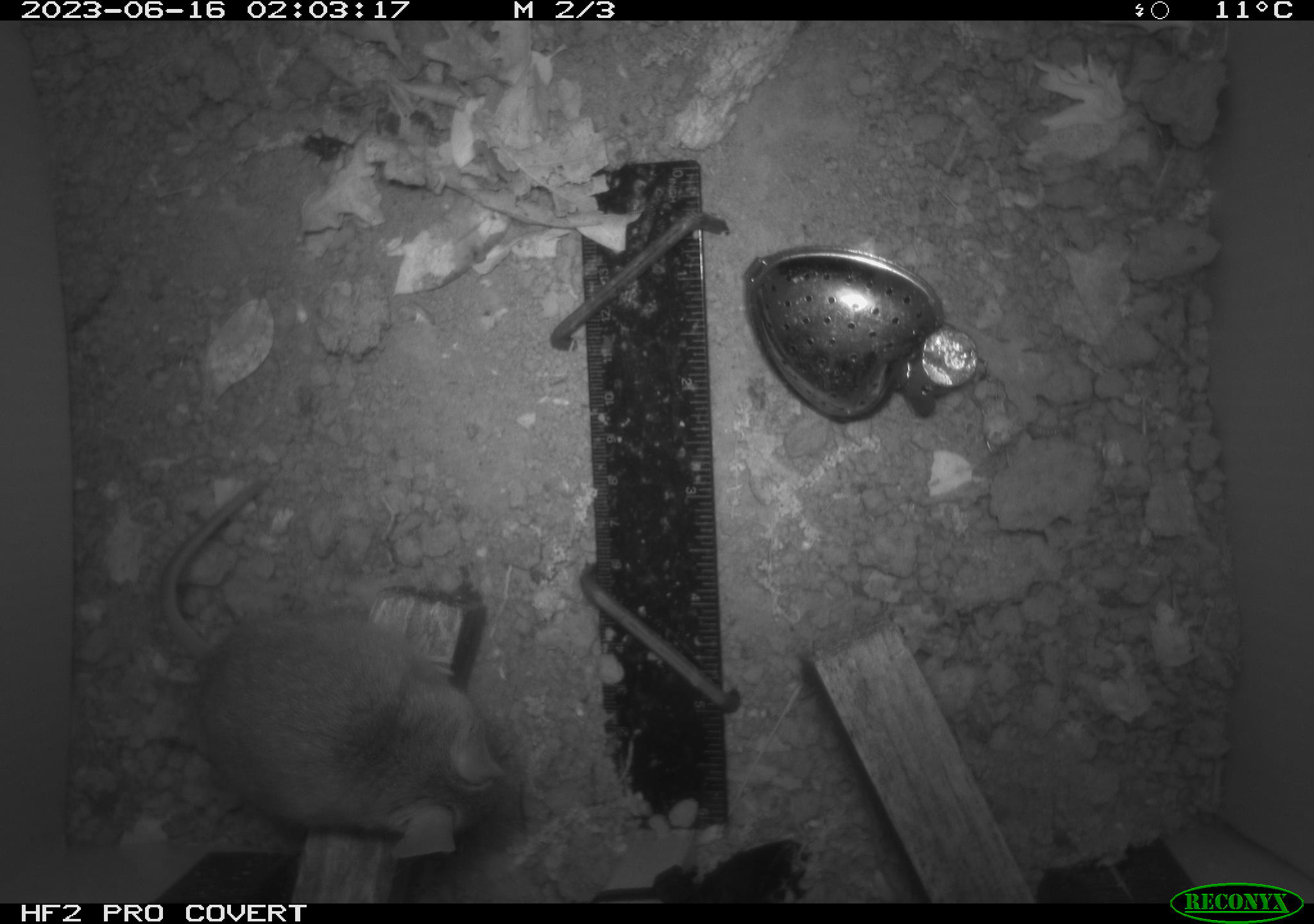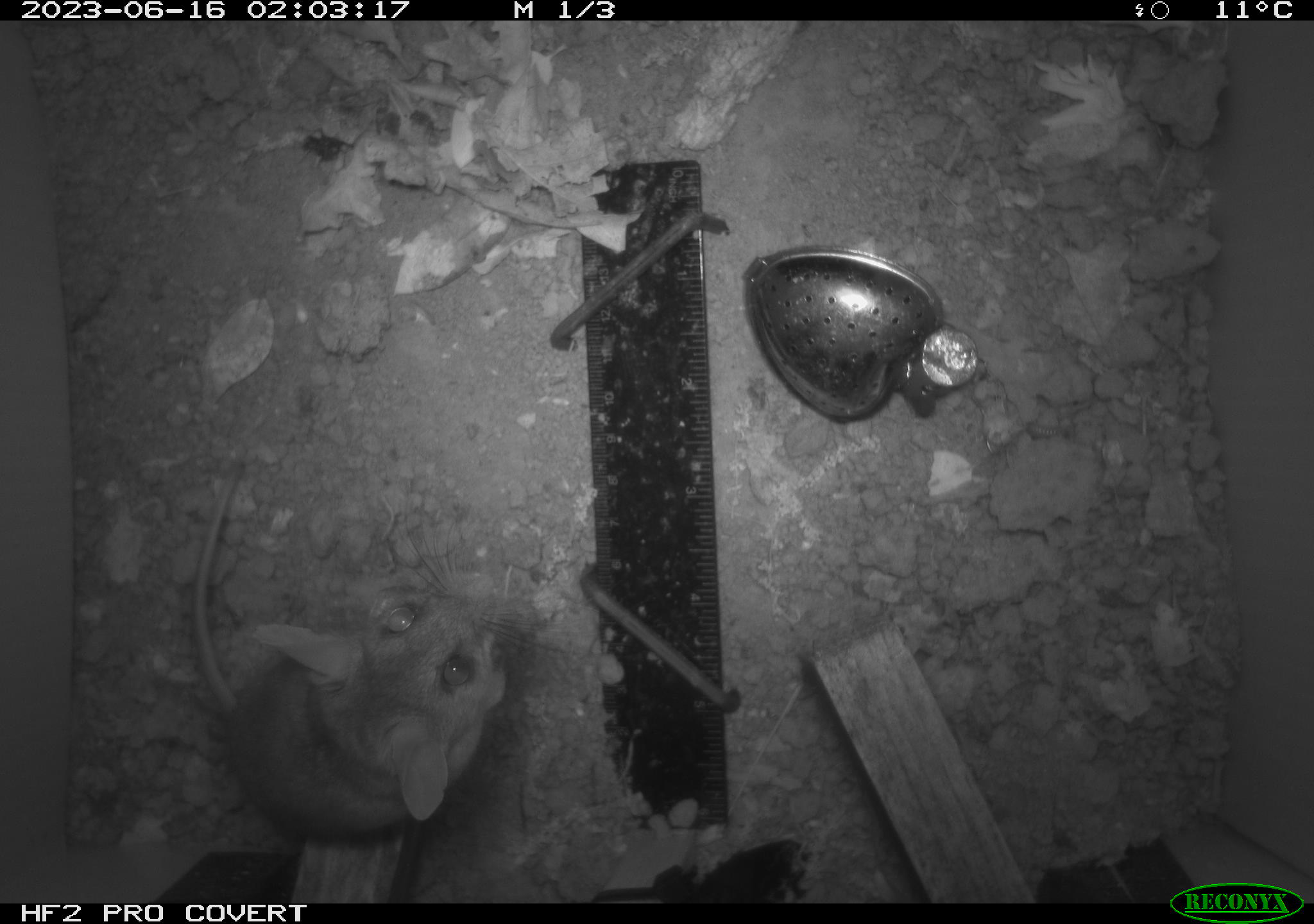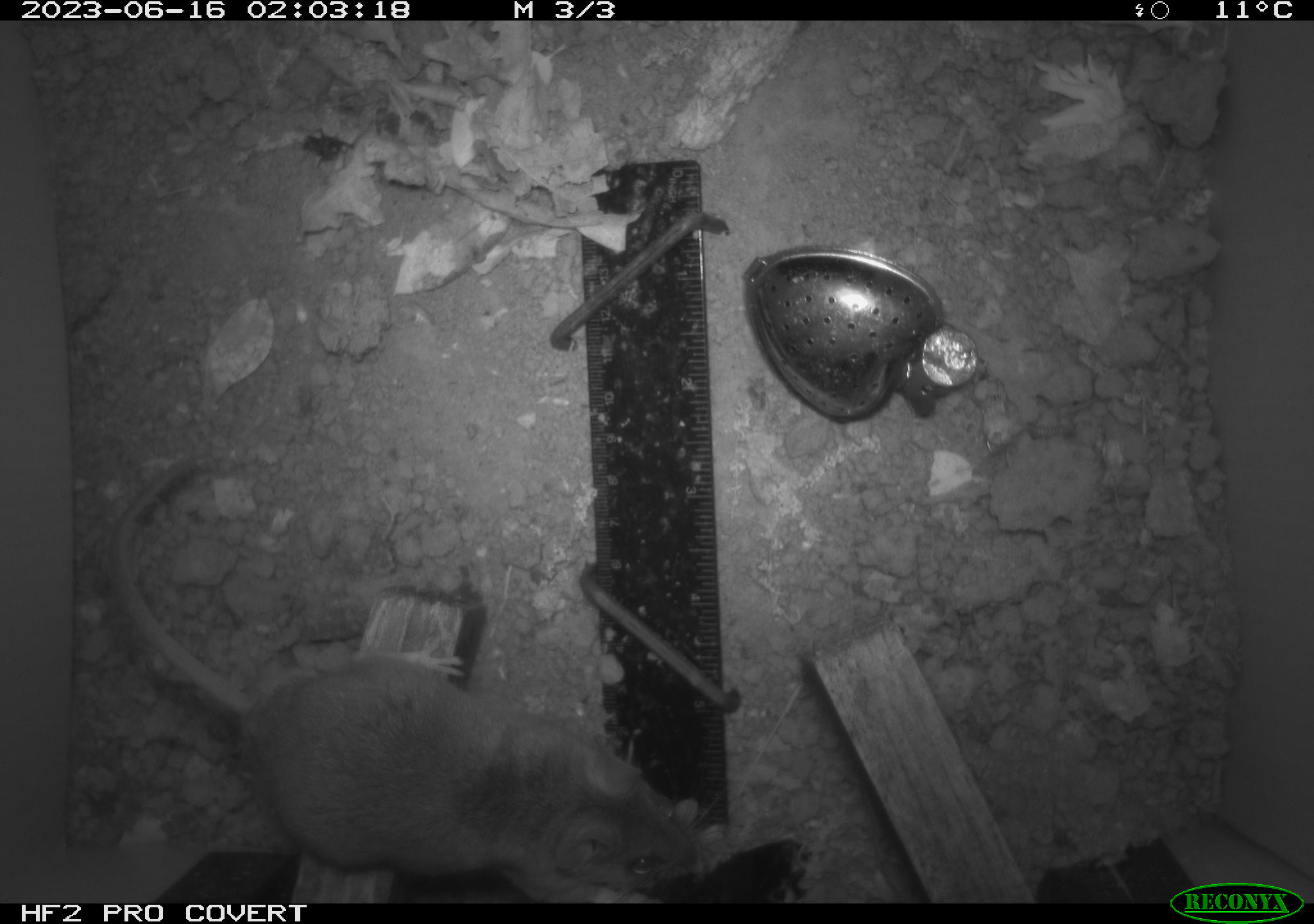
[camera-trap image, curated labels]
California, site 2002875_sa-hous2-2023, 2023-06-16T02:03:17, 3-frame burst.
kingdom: Animalia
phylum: Chordata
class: Mammalia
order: Rodentia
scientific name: Rodentia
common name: mouse species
Mouse species (Rodentia).